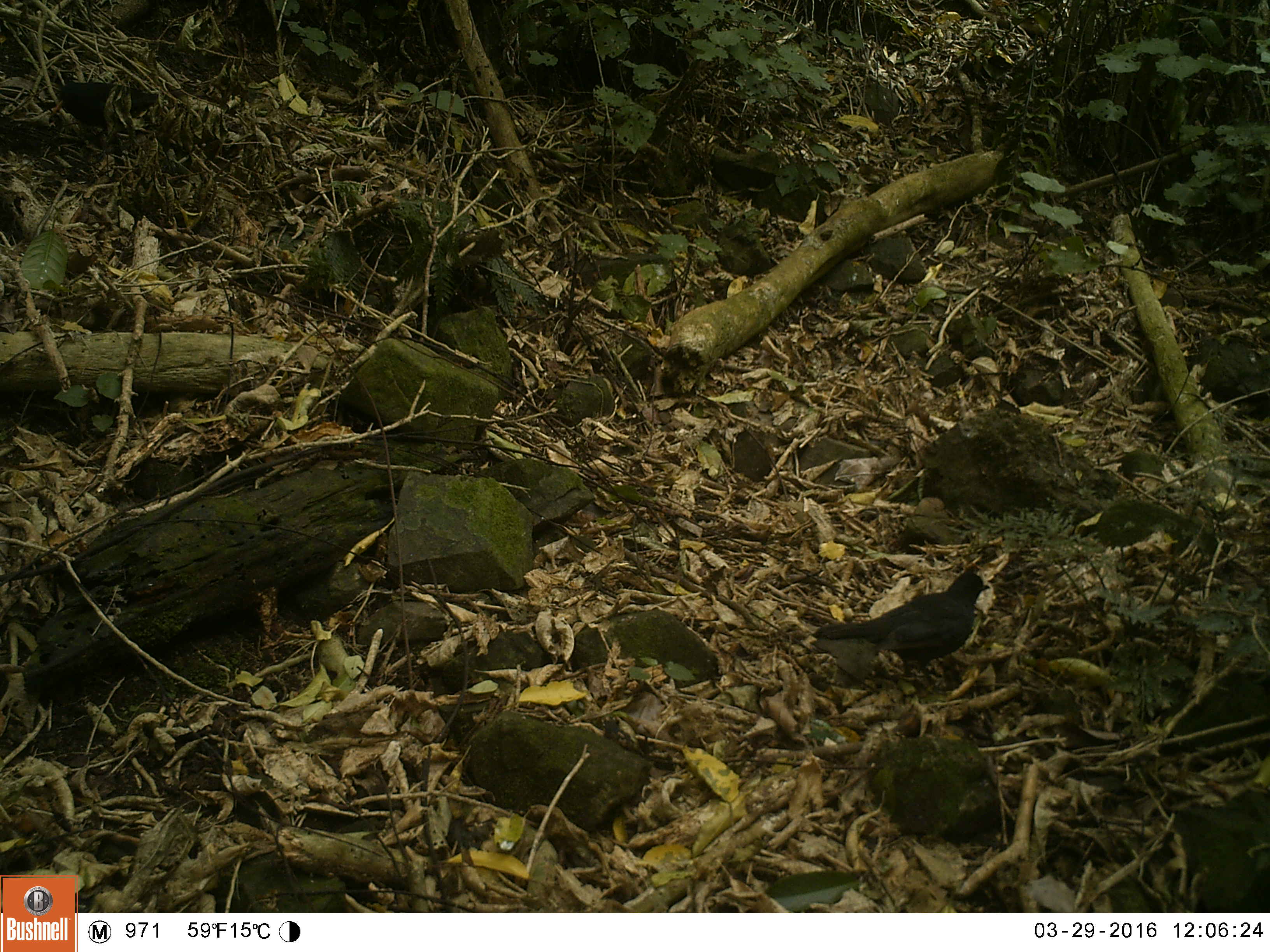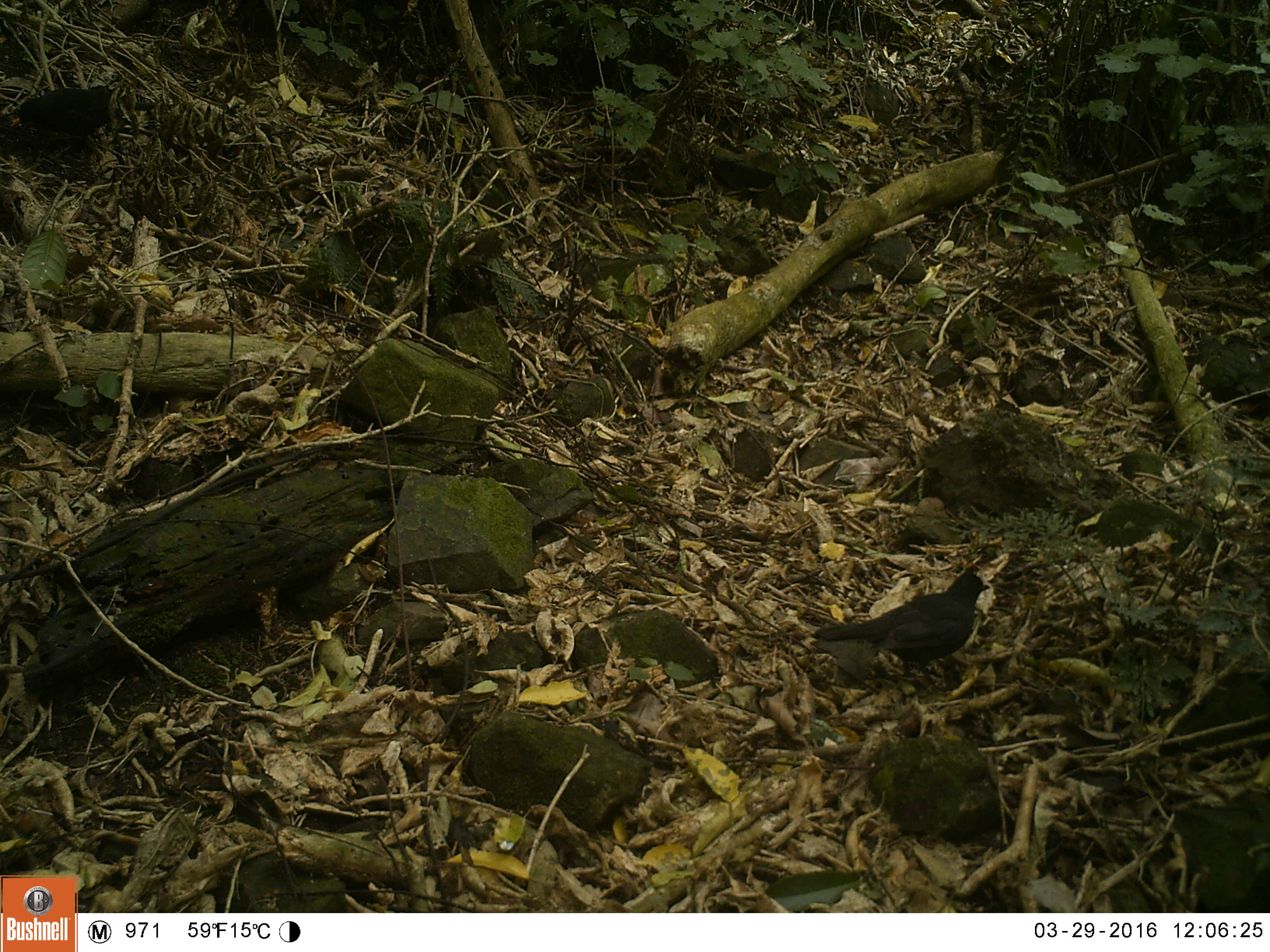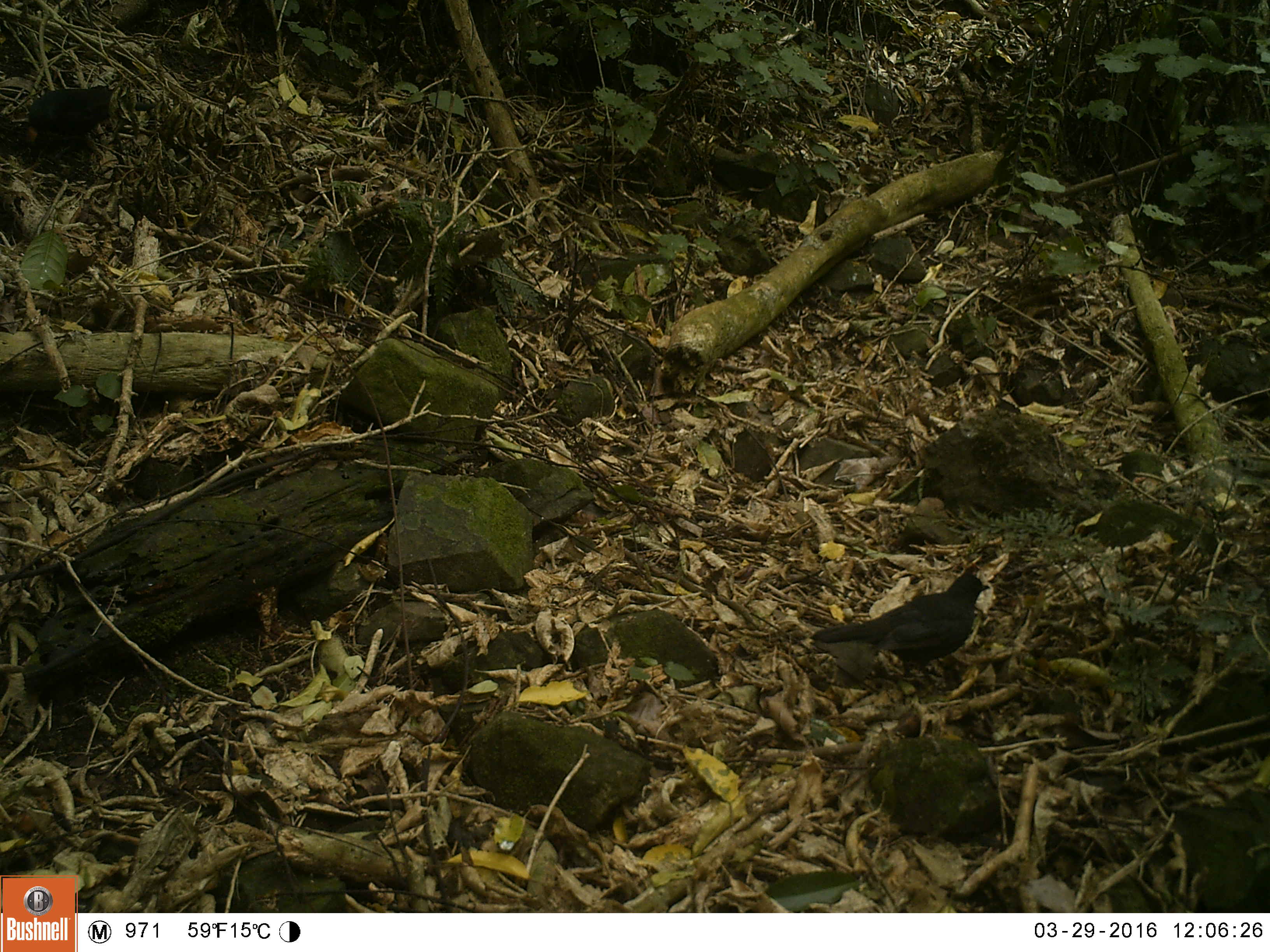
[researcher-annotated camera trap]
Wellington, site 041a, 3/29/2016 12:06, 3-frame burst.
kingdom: Animalia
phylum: Chordata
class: Aves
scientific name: Aves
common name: bird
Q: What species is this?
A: Bird (Aves).